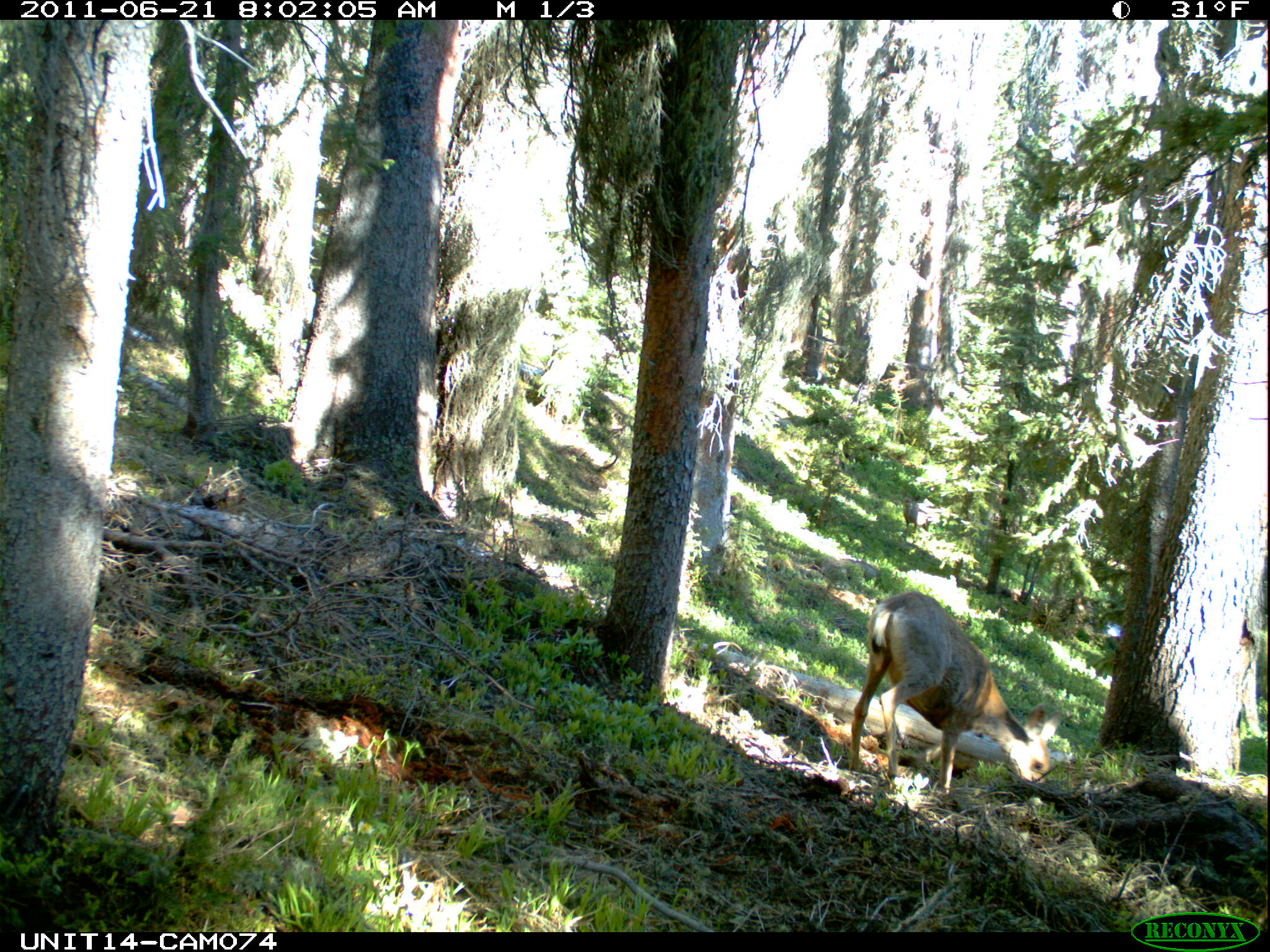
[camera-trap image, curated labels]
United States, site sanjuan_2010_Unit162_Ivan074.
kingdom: Animalia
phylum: Chordata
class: Mammalia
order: Artiodactyla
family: Cervidae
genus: Odocoileus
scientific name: Odocoileus hemionus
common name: mule deer